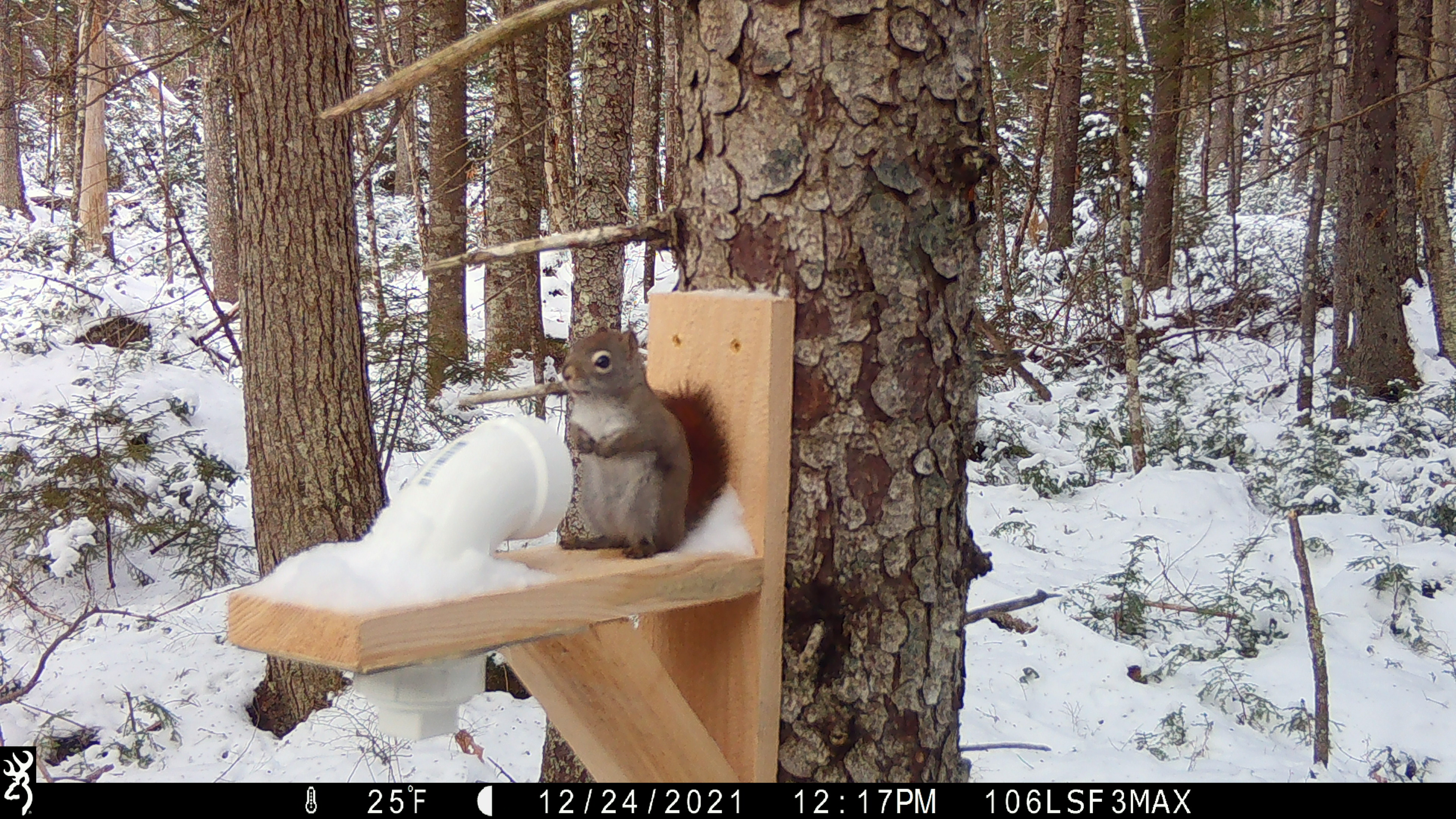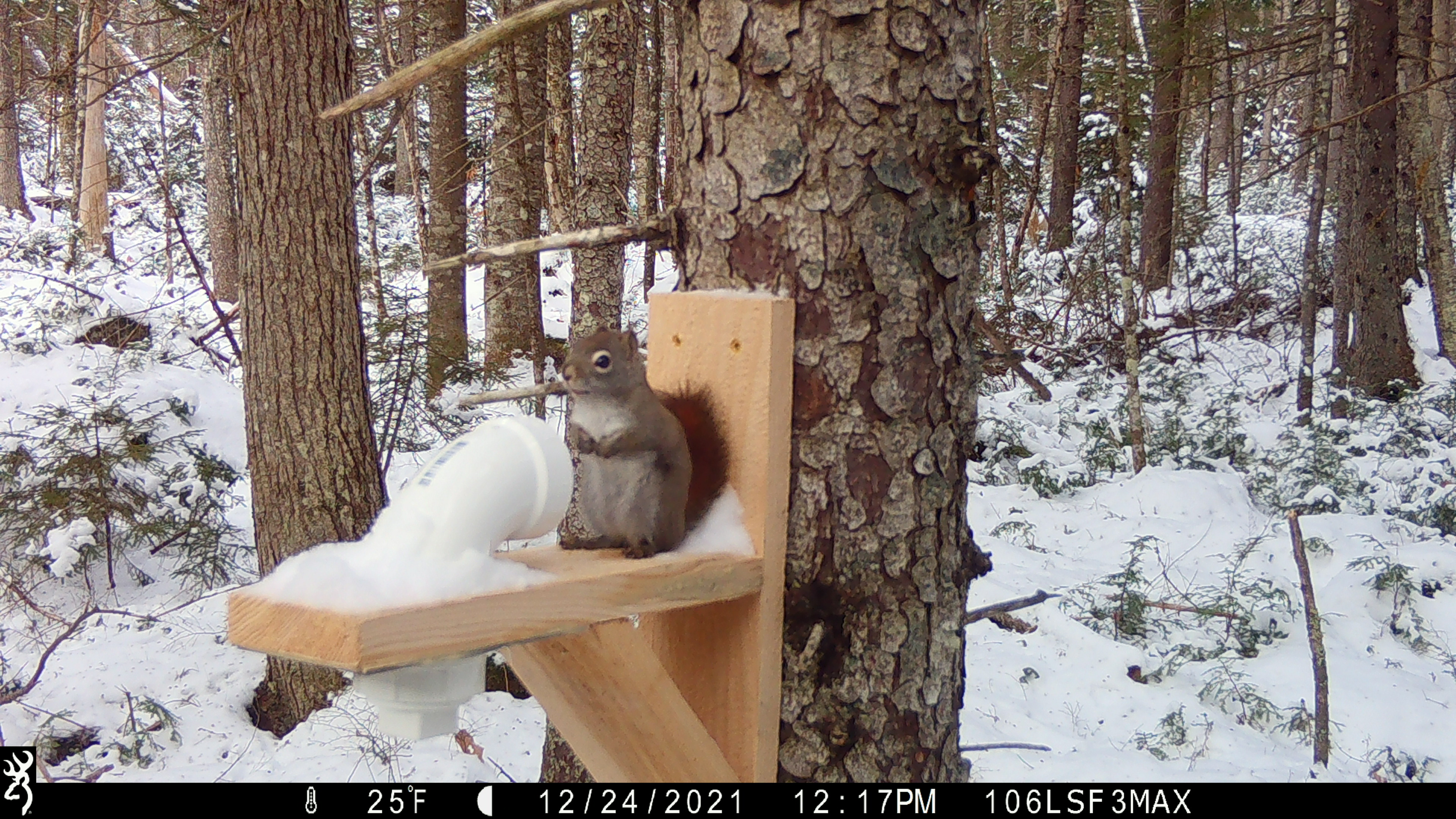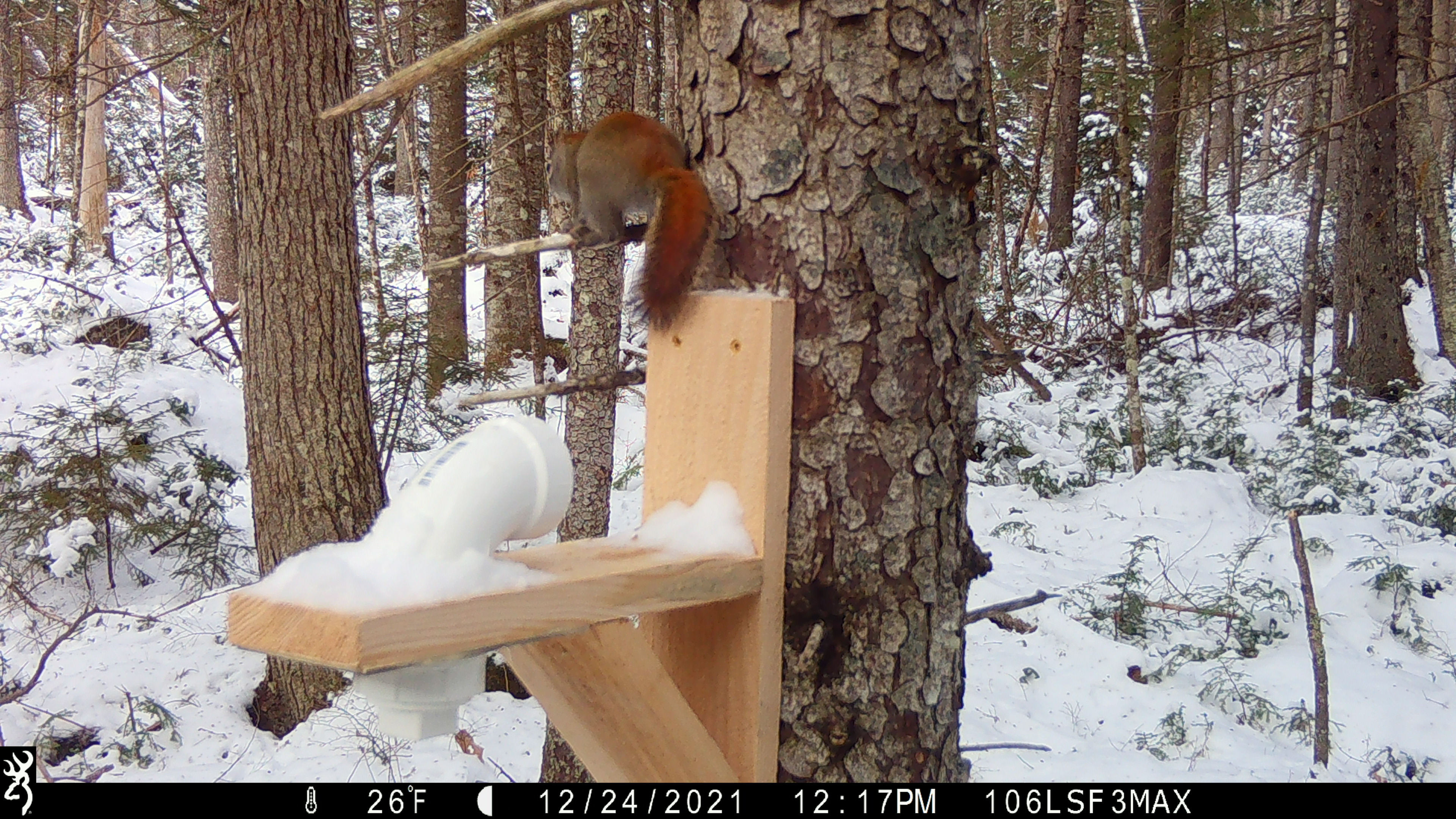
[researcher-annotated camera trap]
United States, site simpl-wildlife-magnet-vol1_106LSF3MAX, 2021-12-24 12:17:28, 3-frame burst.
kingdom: Animalia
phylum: Chordata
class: Mammalia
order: Rodentia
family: Sciuridae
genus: Tamiasciurus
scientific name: Tamiasciurus hudsonicus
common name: red squirrel